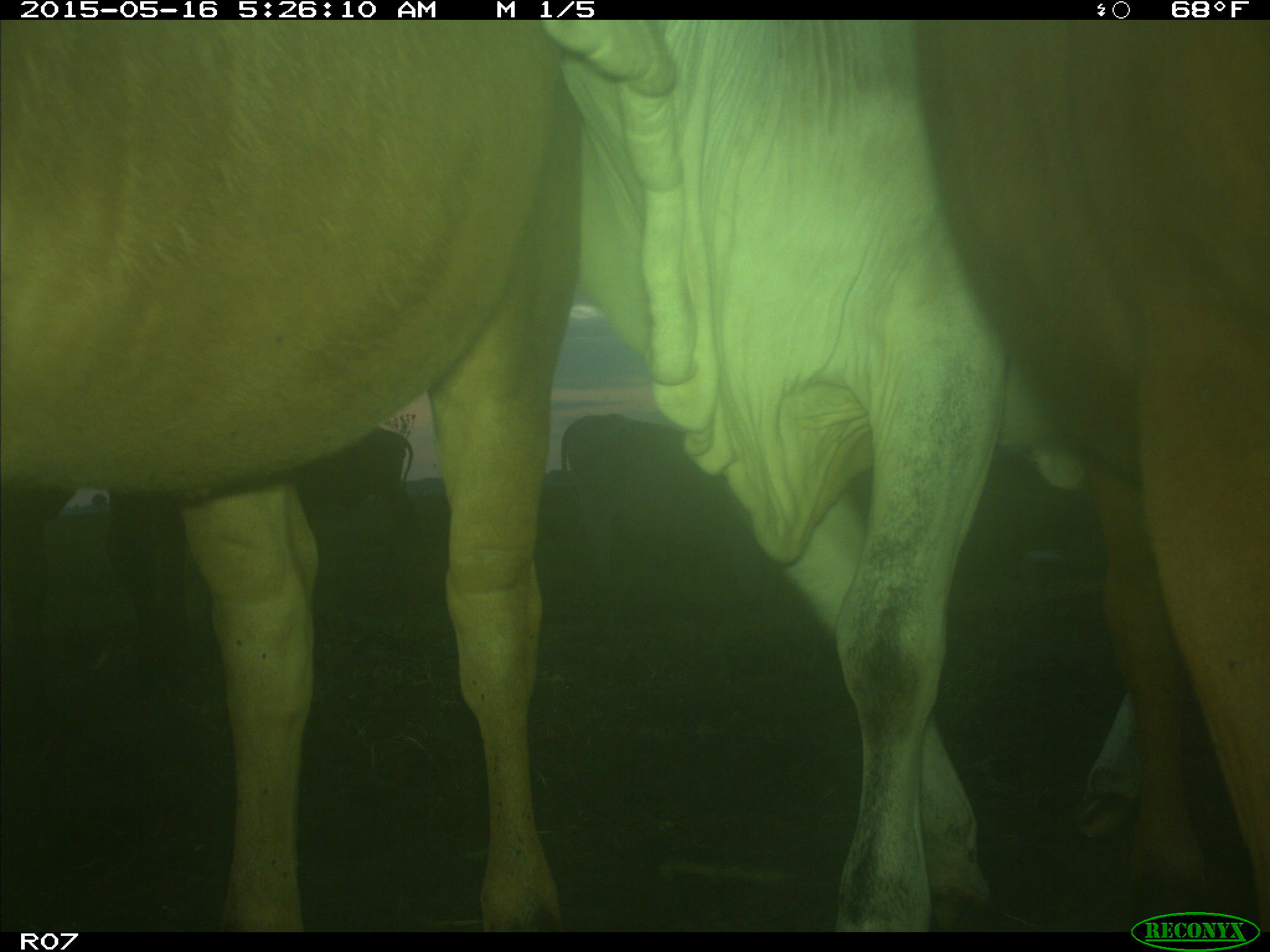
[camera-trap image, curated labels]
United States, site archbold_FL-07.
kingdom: Animalia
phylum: Chordata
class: Mammalia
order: Artiodactyla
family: Bovidae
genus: Bos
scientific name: Bos taurus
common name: domestic cow